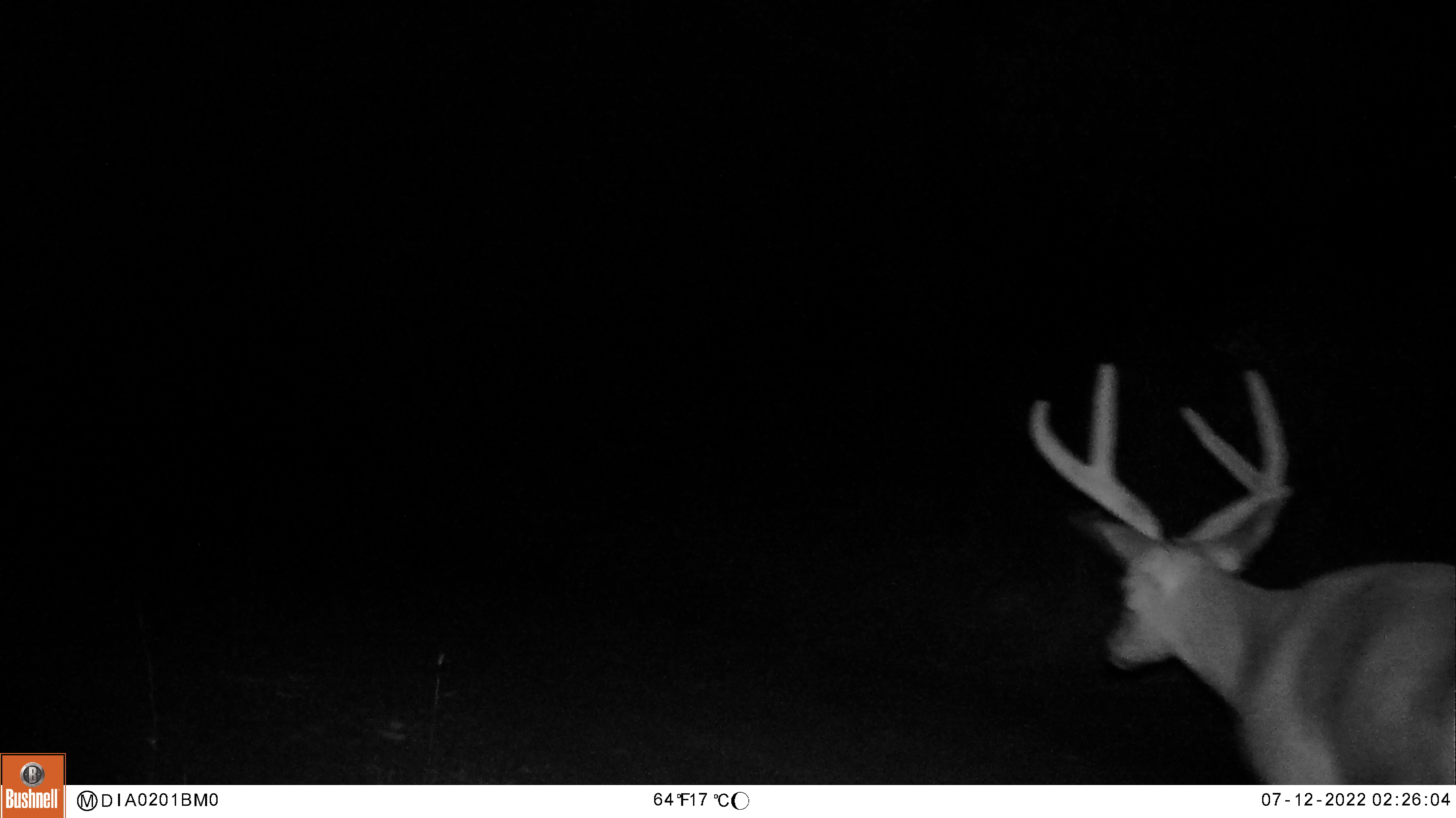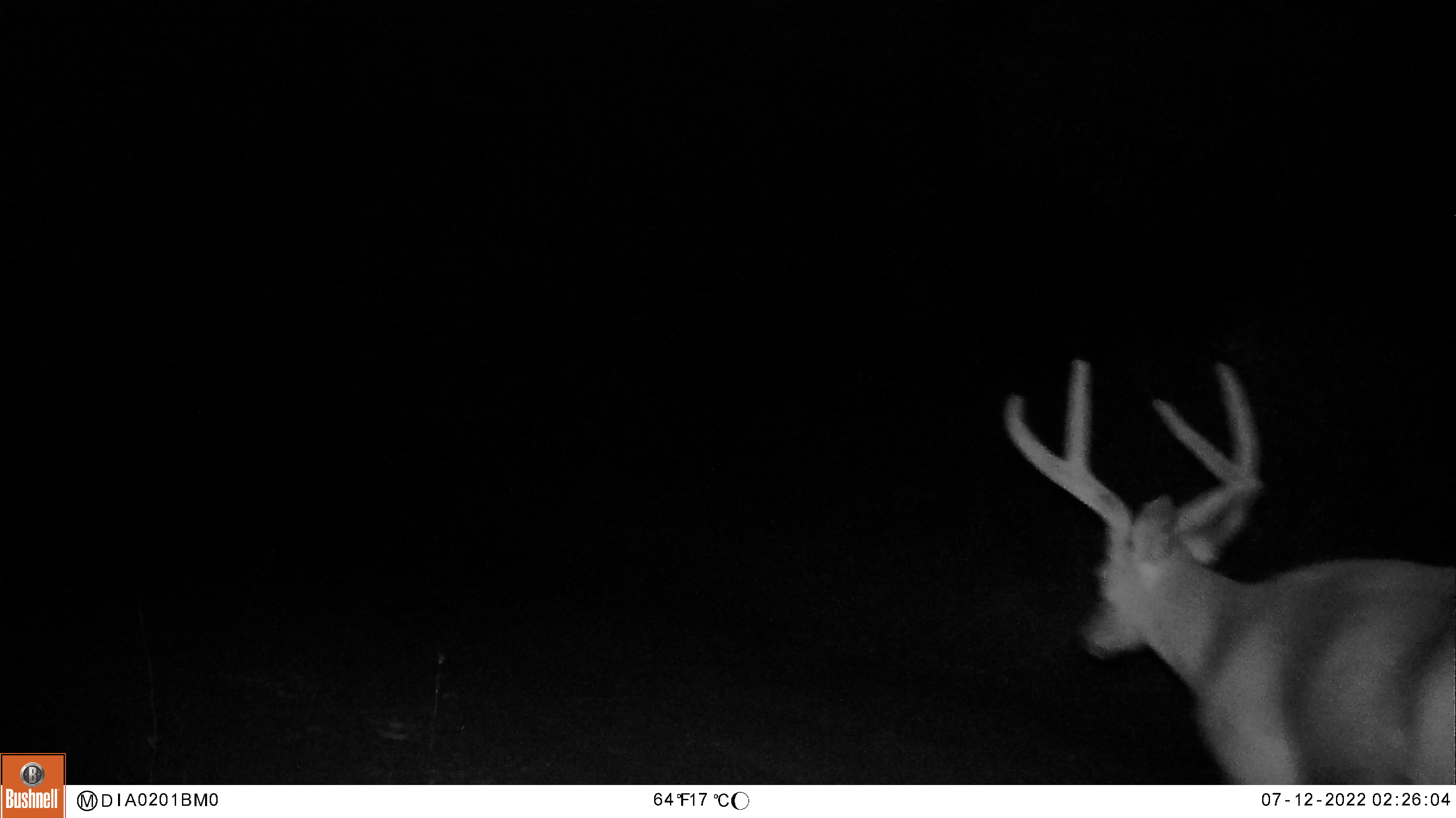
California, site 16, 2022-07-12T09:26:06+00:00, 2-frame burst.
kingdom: Animalia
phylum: Chordata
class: Mammalia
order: Artiodactyla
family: Cervidae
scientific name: Cervidae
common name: elk or deer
Elk or deer (Cervidae).